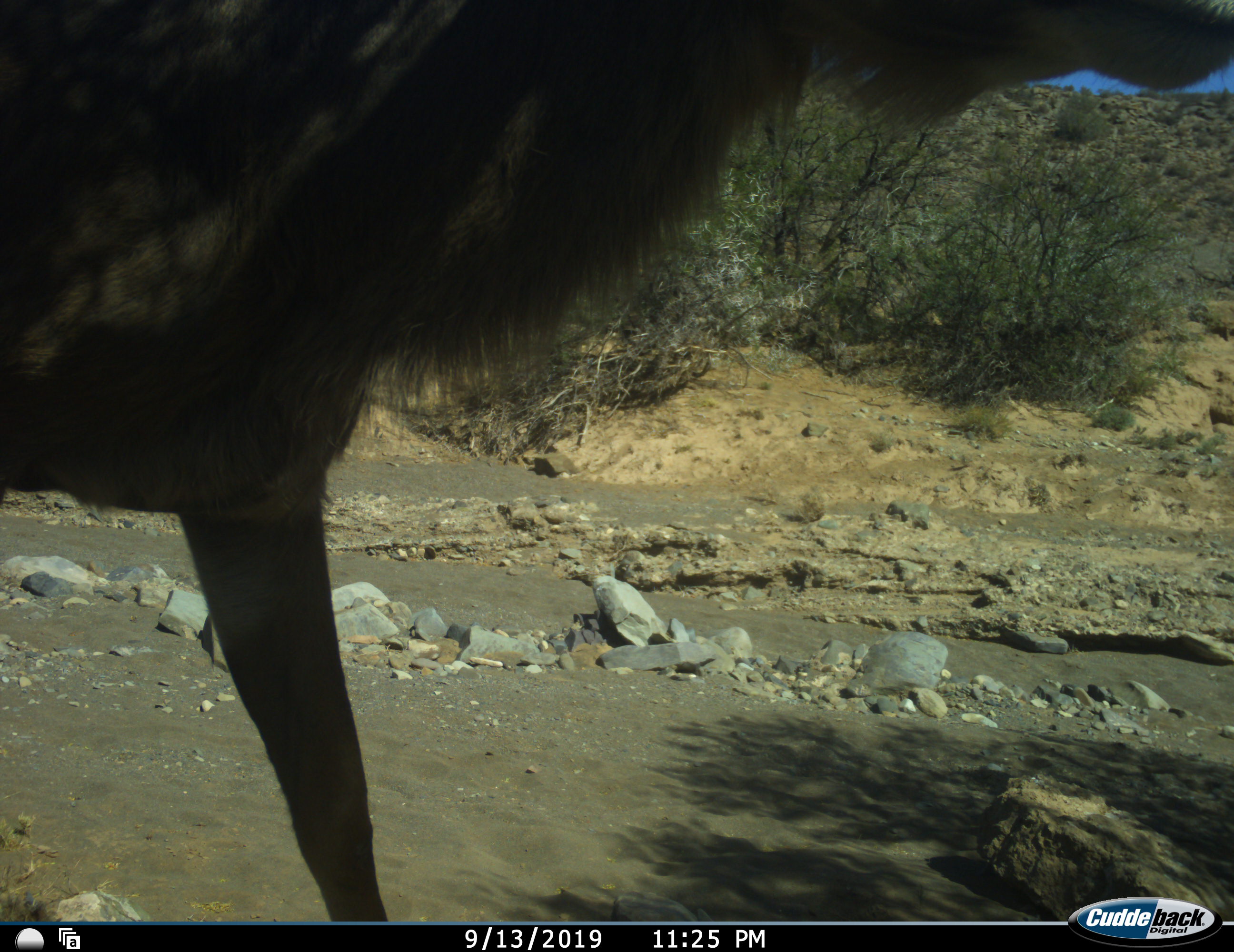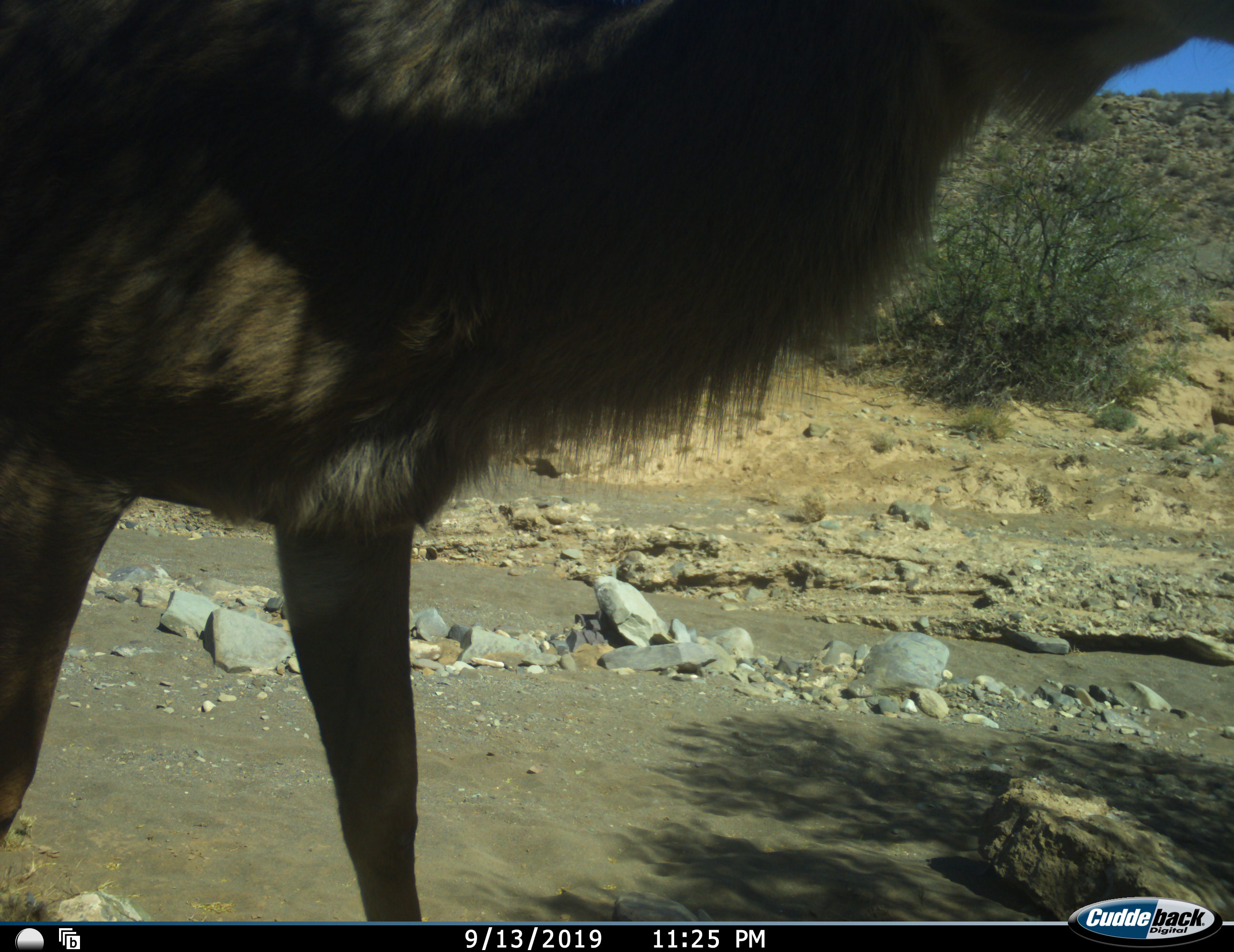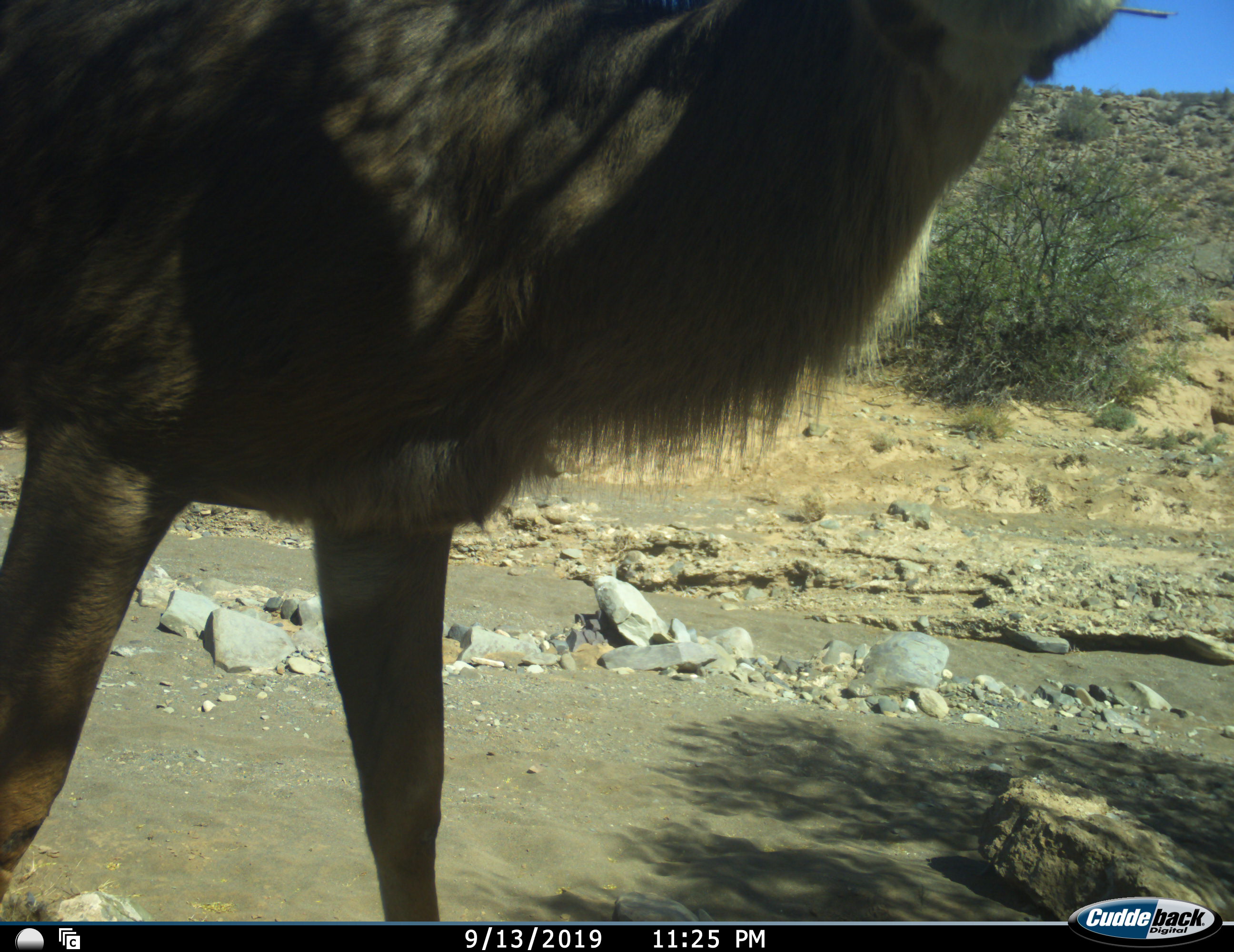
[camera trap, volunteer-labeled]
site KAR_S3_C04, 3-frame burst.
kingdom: Animalia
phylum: Chordata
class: Mammalia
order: Artiodactyla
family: Bovidae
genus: Tragelaphus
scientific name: Tragelaphus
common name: kudu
Kudu (Tragelaphus), count 1. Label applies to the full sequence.